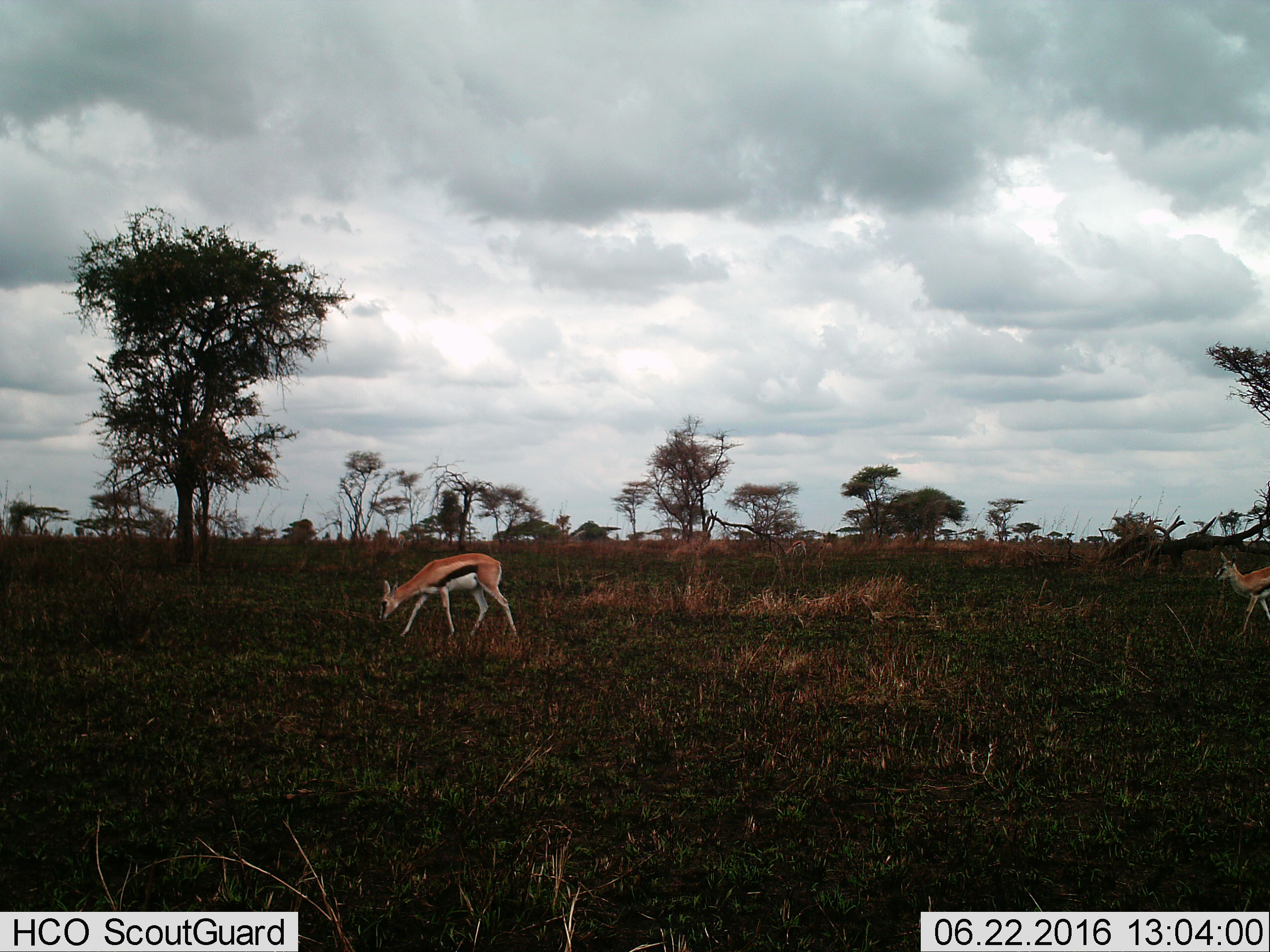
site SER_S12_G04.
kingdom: Animalia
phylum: Chordata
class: Mammalia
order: Artiodactyla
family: Bovidae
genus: Eudorcas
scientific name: Eudorcas thomsonii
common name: thomson's gazelle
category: gazellethomsons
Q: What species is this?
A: Gazellethomsons (thomson's gazelle) (Eudorcas thomsonii).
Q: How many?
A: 2.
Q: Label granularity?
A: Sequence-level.